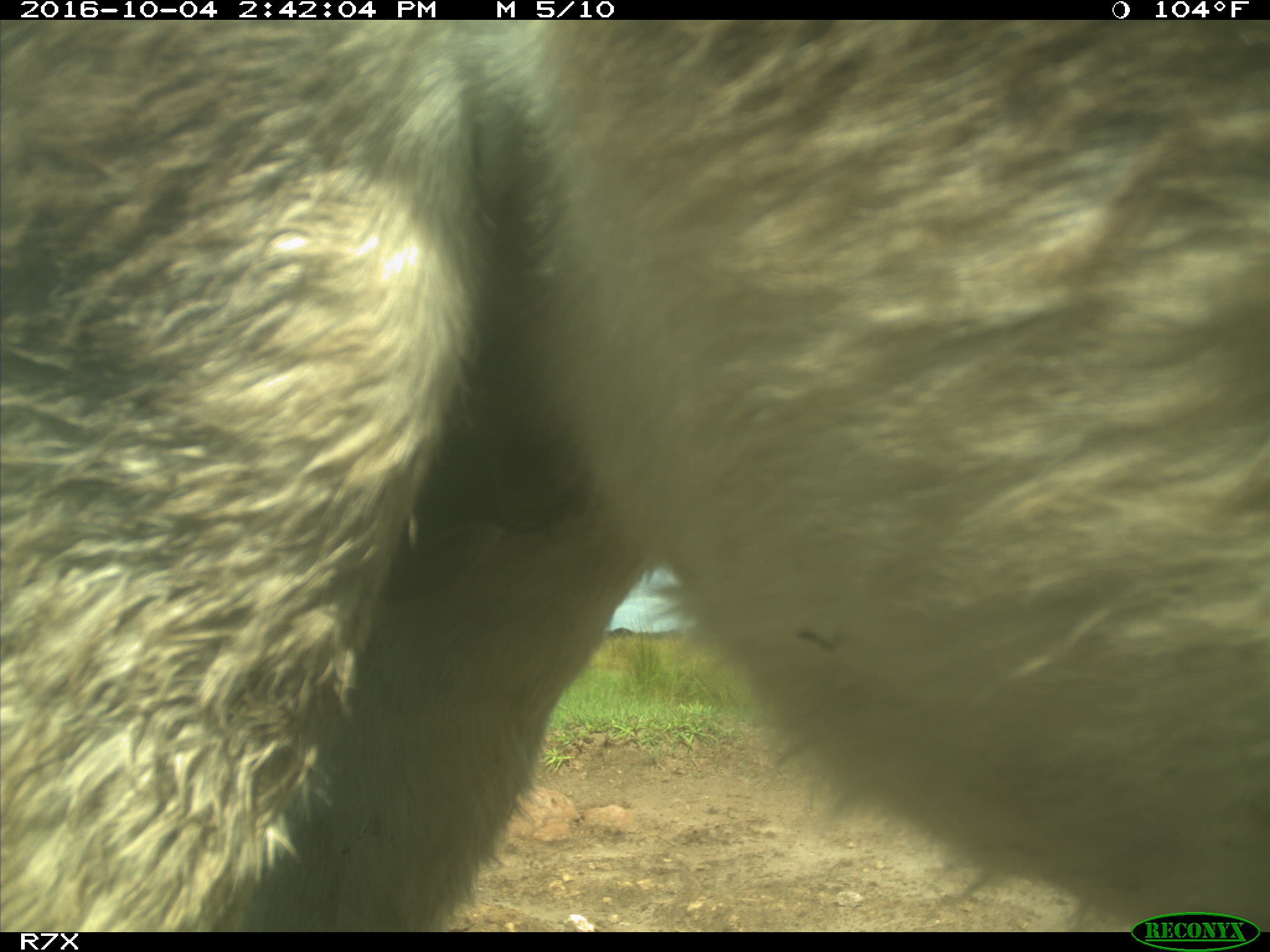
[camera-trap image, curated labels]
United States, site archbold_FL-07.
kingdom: Animalia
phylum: Chordata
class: Mammalia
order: Perissodactyla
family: Equidae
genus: Equus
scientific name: Equus africanus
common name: african wild ass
Equus africanus (african wild ass).